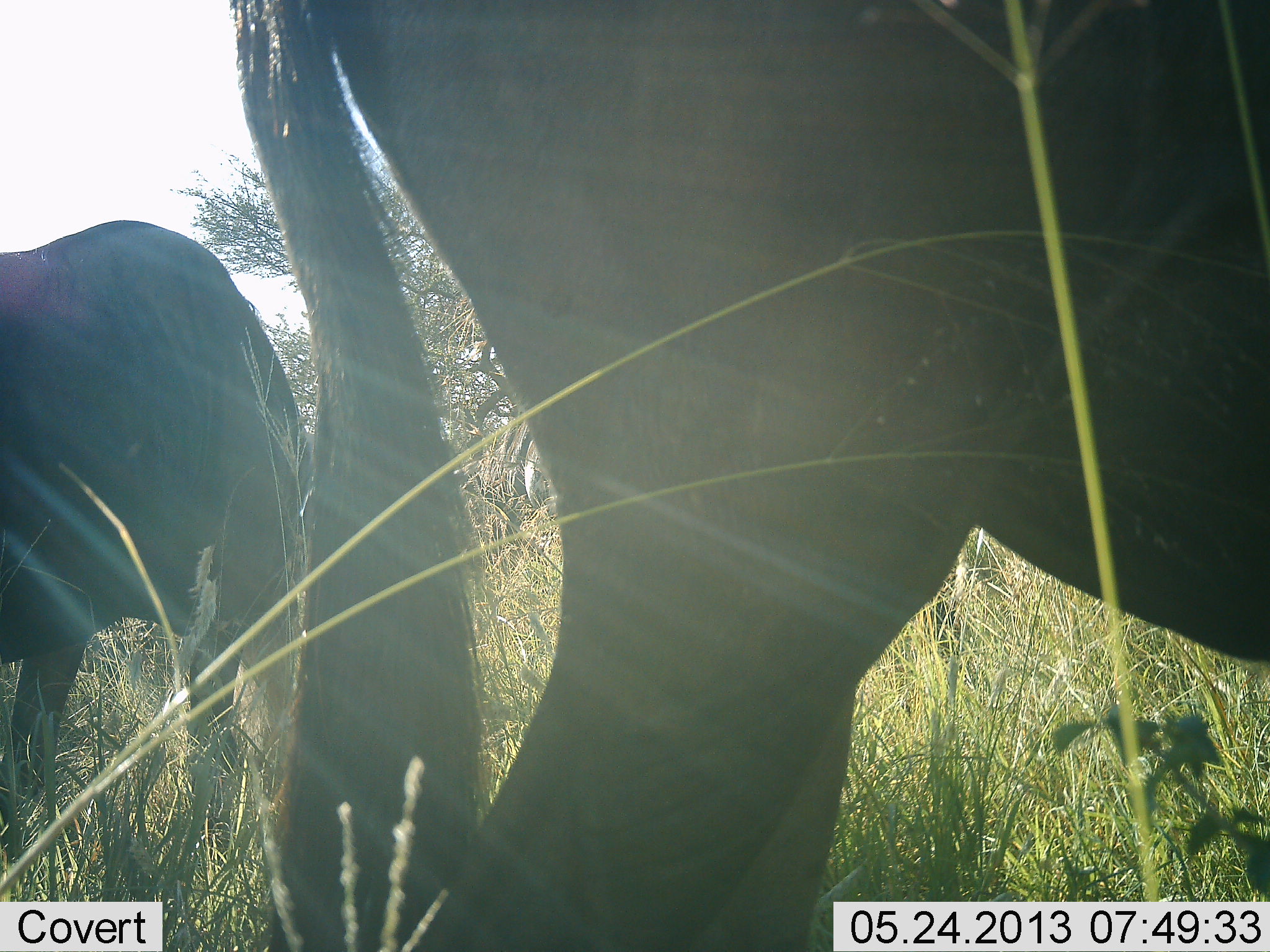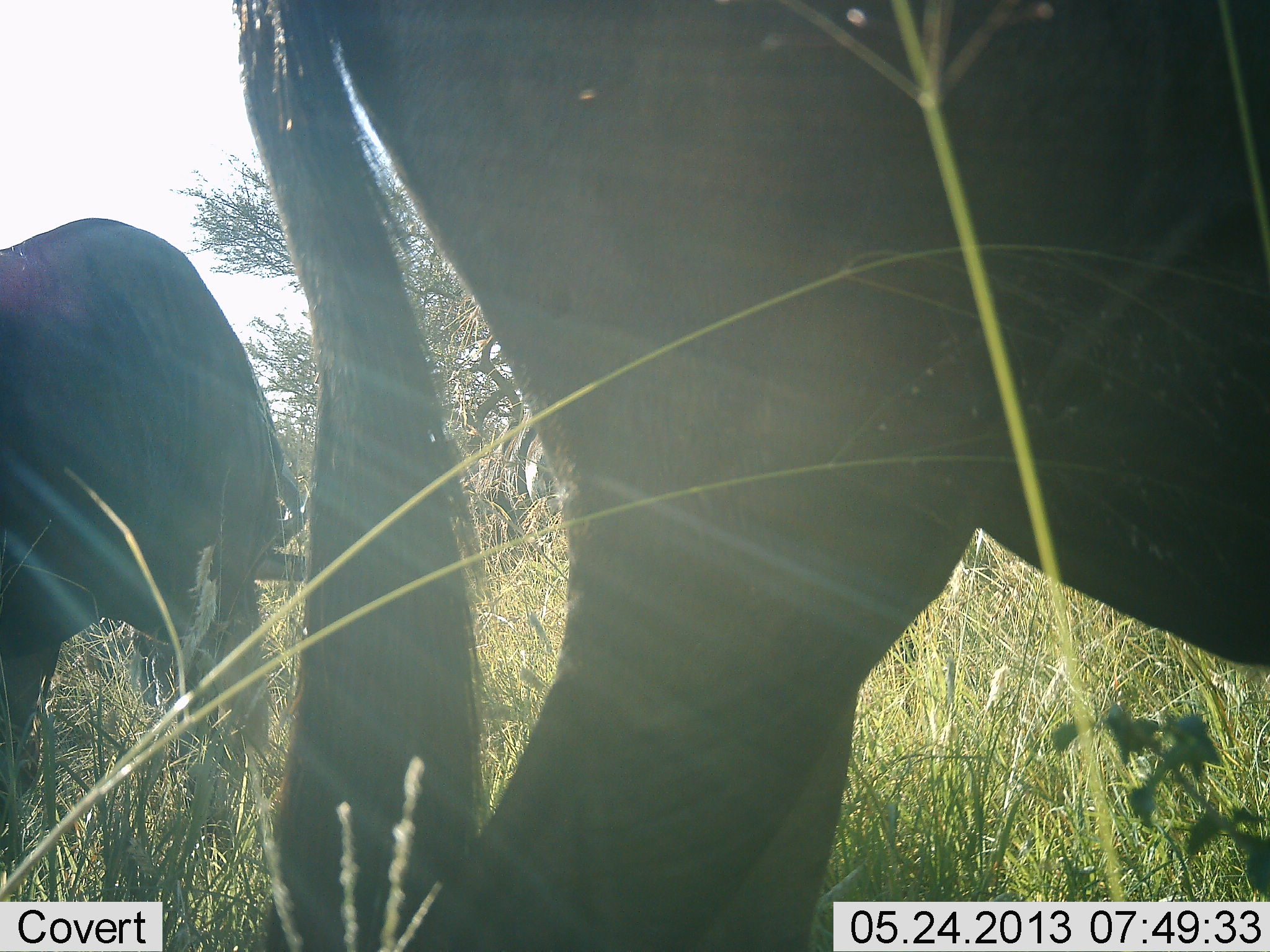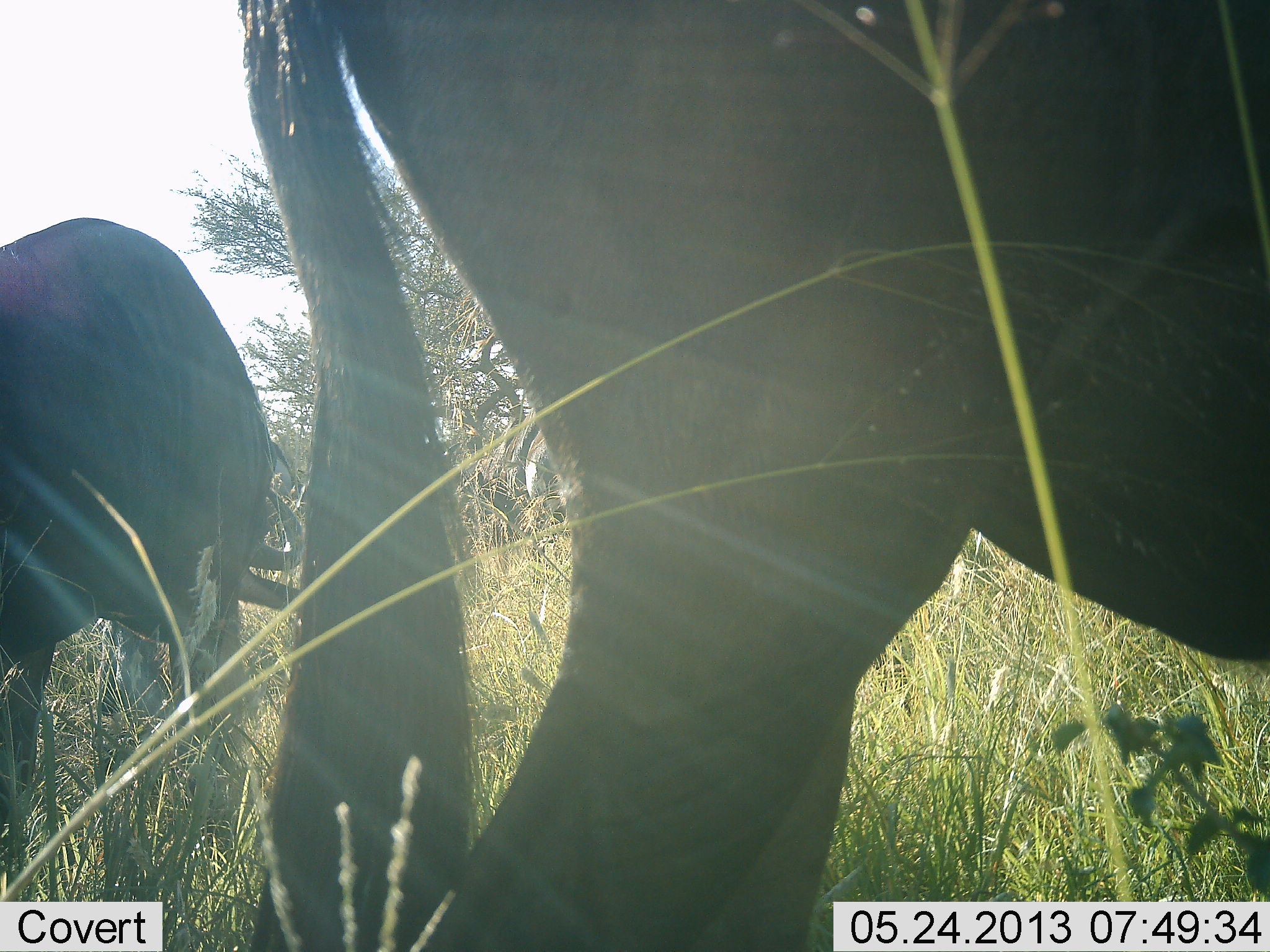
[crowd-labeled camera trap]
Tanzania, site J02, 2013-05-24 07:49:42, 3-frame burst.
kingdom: Animalia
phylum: Chordata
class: Mammalia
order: Artiodactyla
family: Bovidae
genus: Connochaetes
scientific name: Connochaetes taurinus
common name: blue wildebeest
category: wildebeest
Wildebeest (blue wildebeest) (Connochaetes taurinus), count 2. Behavior (volunteer vote fractions): standing 74%, resting 0%, moving 0%, interacting 0%. Young present (vote fraction): 0%. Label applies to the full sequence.